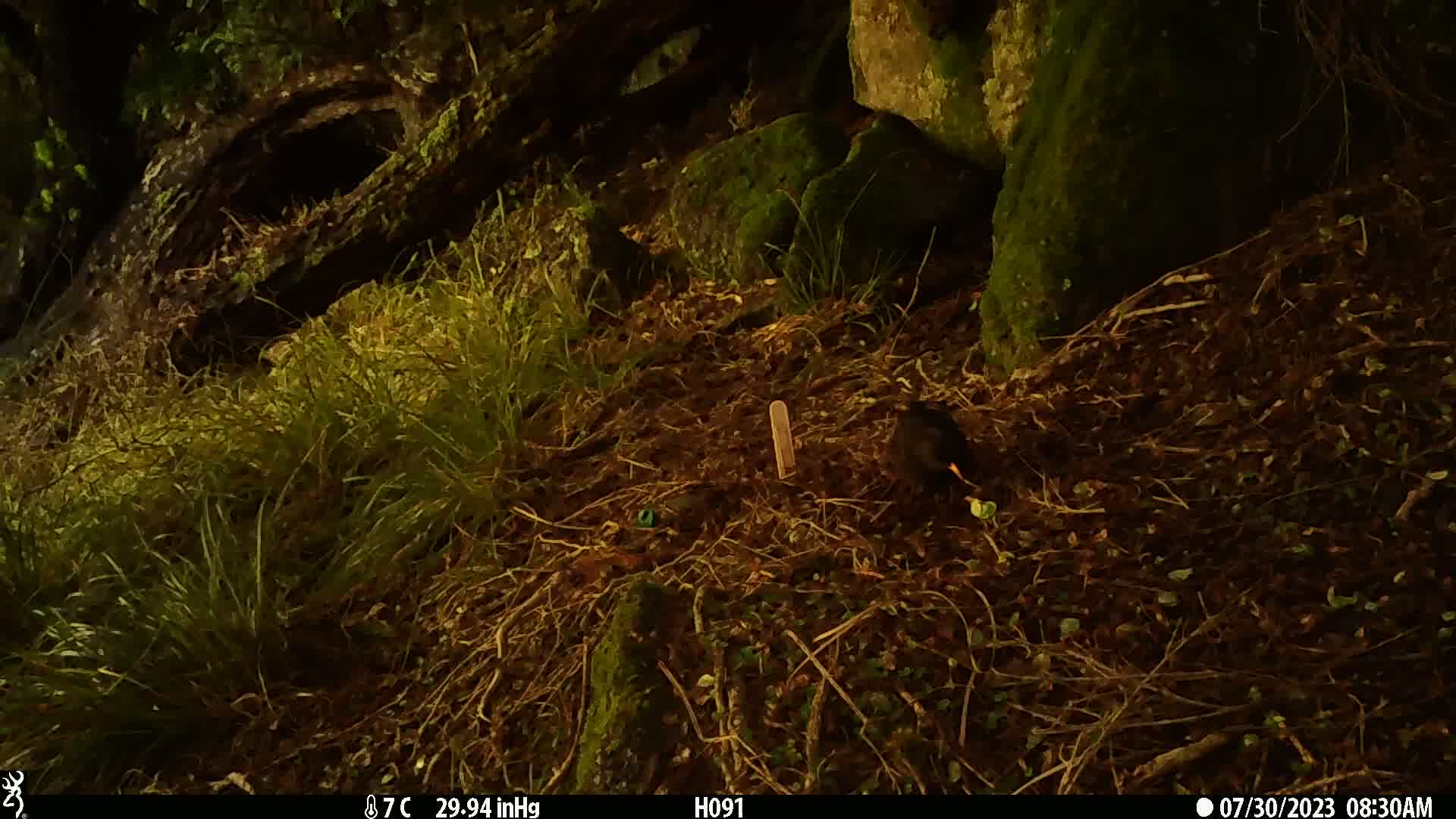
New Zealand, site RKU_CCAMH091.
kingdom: Animalia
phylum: Chordata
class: Aves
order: Passeriformes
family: Turdidae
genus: Turdus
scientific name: Turdus merula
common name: eurasian blackbird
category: blackbird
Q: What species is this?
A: Blackbird (eurasian blackbird) (Turdus merula).